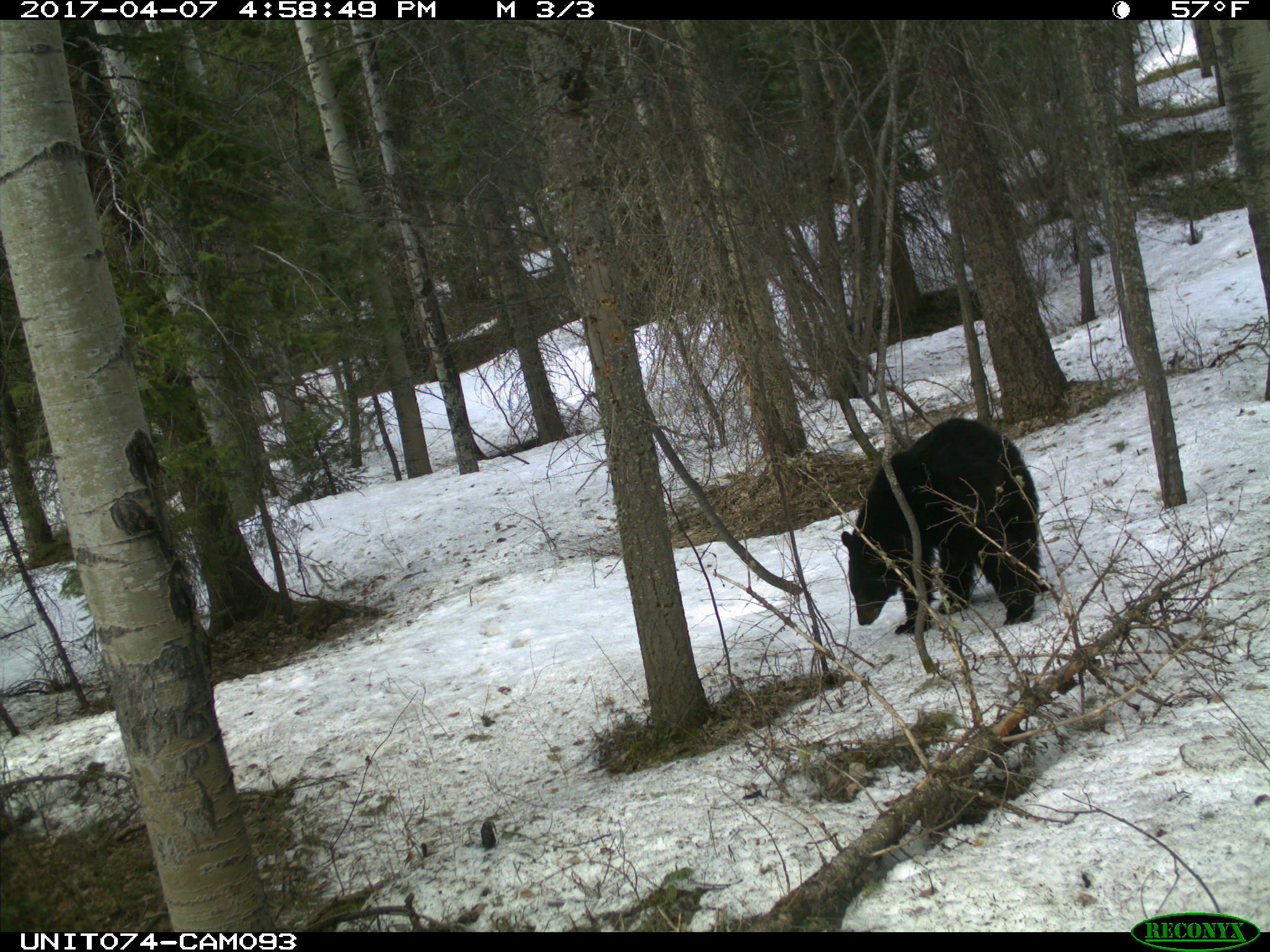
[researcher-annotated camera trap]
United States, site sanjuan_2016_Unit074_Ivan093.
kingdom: Animalia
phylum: Chordata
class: Mammalia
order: Carnivora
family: Ursidae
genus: Ursus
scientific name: Ursus americanus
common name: american black bear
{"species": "Ursus americanus (american black bear)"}